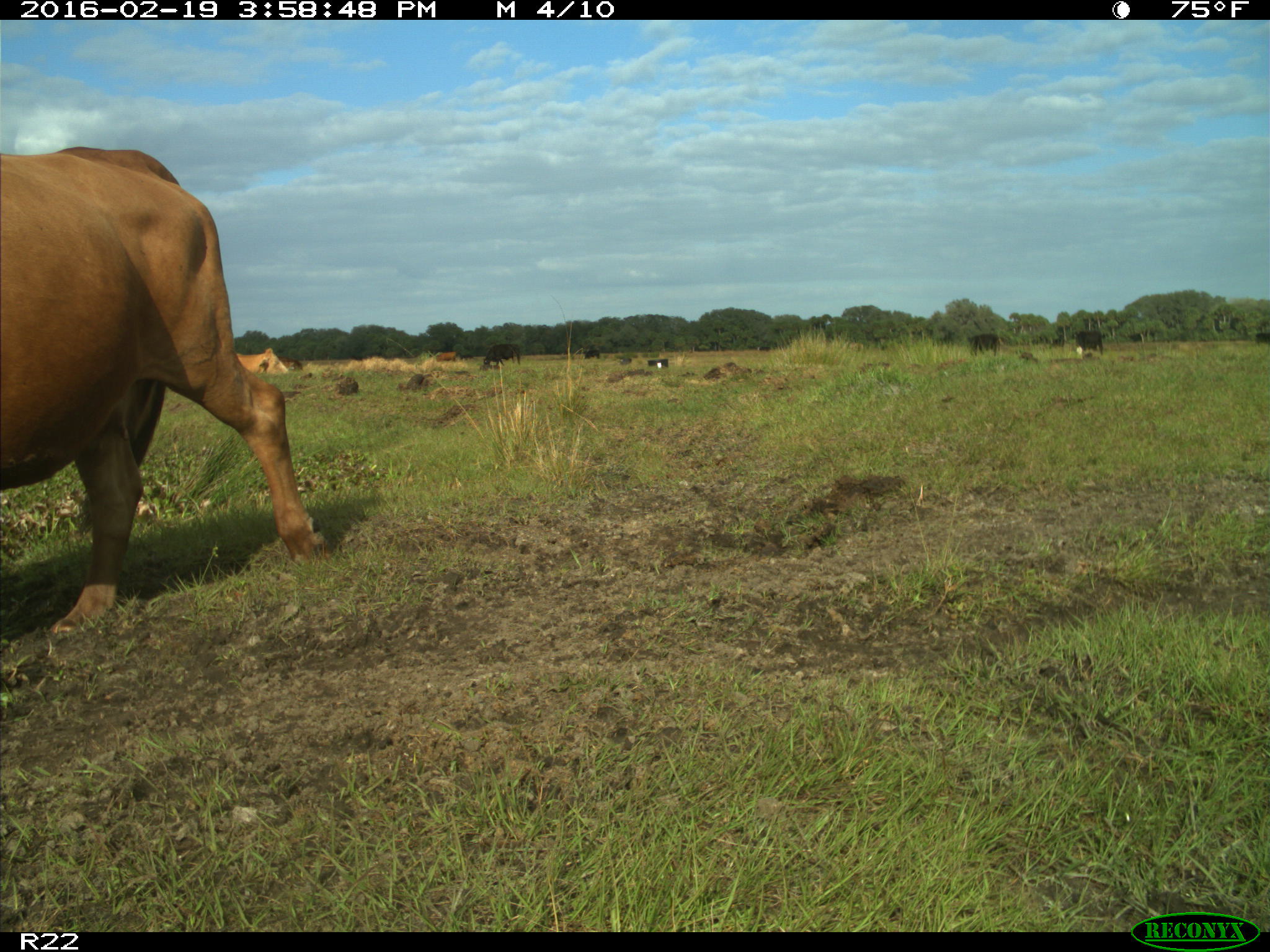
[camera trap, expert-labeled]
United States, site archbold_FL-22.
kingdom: Animalia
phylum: Chordata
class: Mammalia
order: Artiodactyla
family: Bovidae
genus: Bos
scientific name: Bos taurus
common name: domestic cow